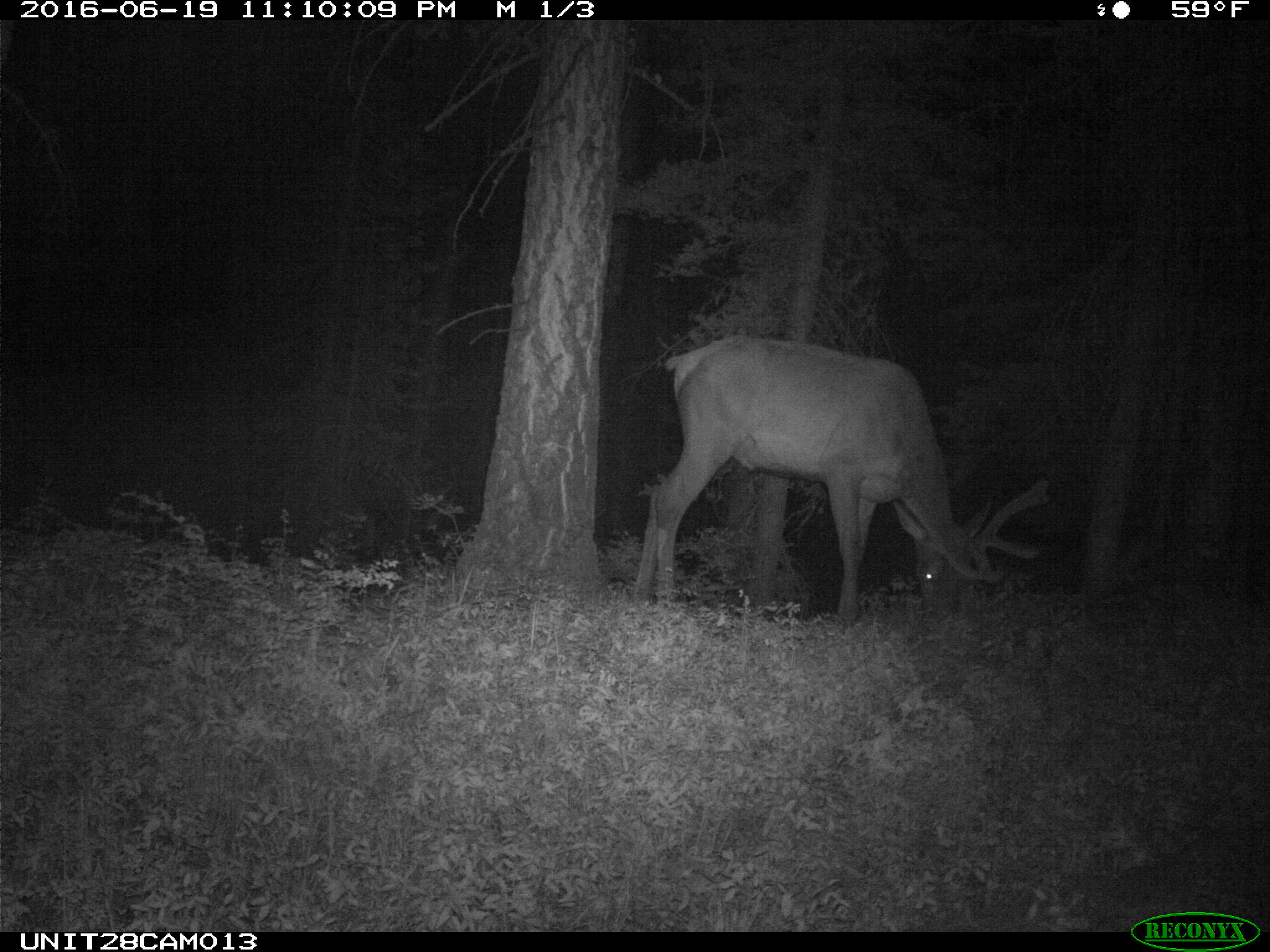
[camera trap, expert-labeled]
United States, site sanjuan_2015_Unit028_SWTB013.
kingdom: Animalia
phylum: Chordata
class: Mammalia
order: Artiodactyla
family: Cervidae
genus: Cervus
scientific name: Cervus elaphus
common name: red deer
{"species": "Cervus elaphus (red deer)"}